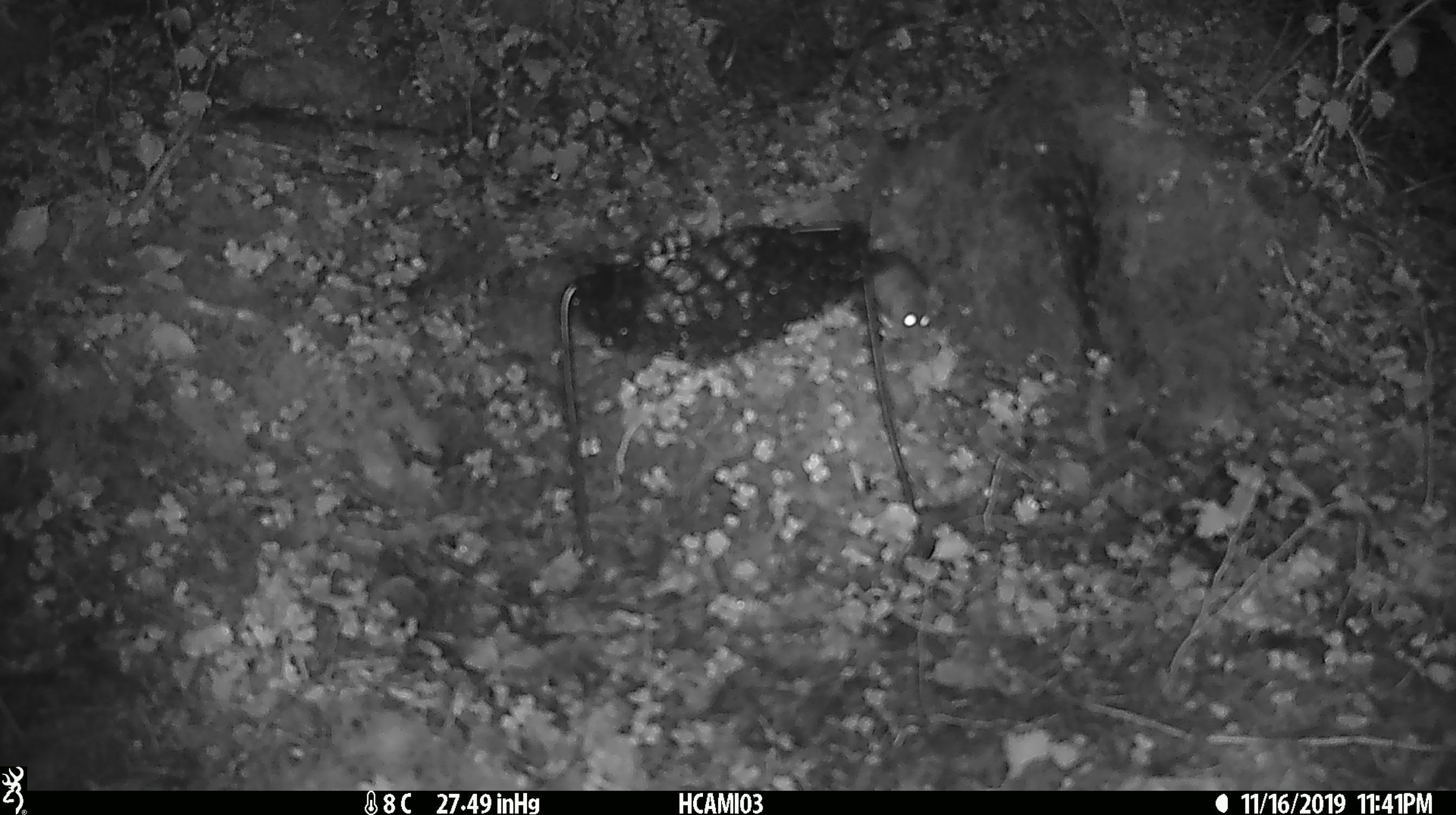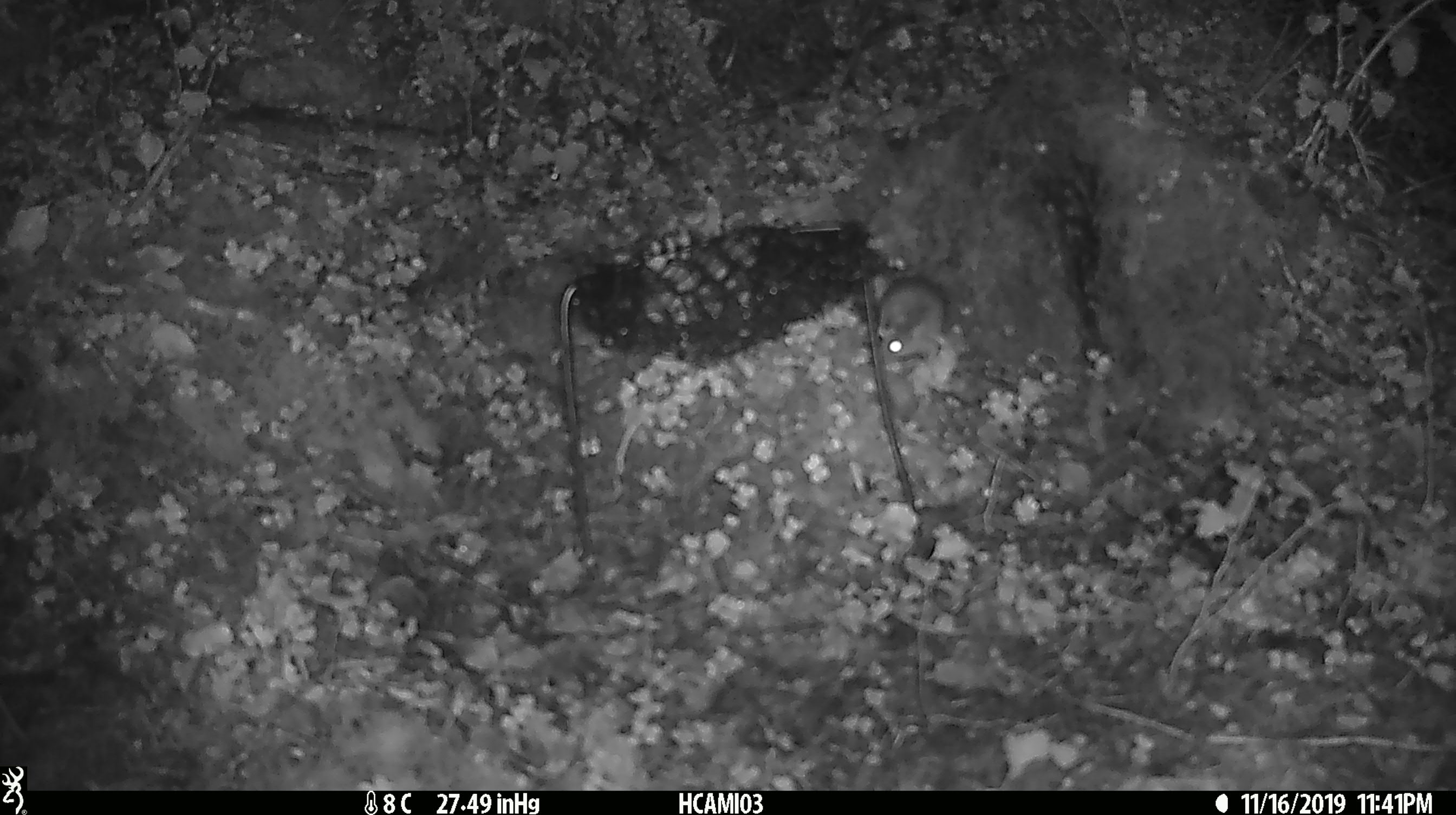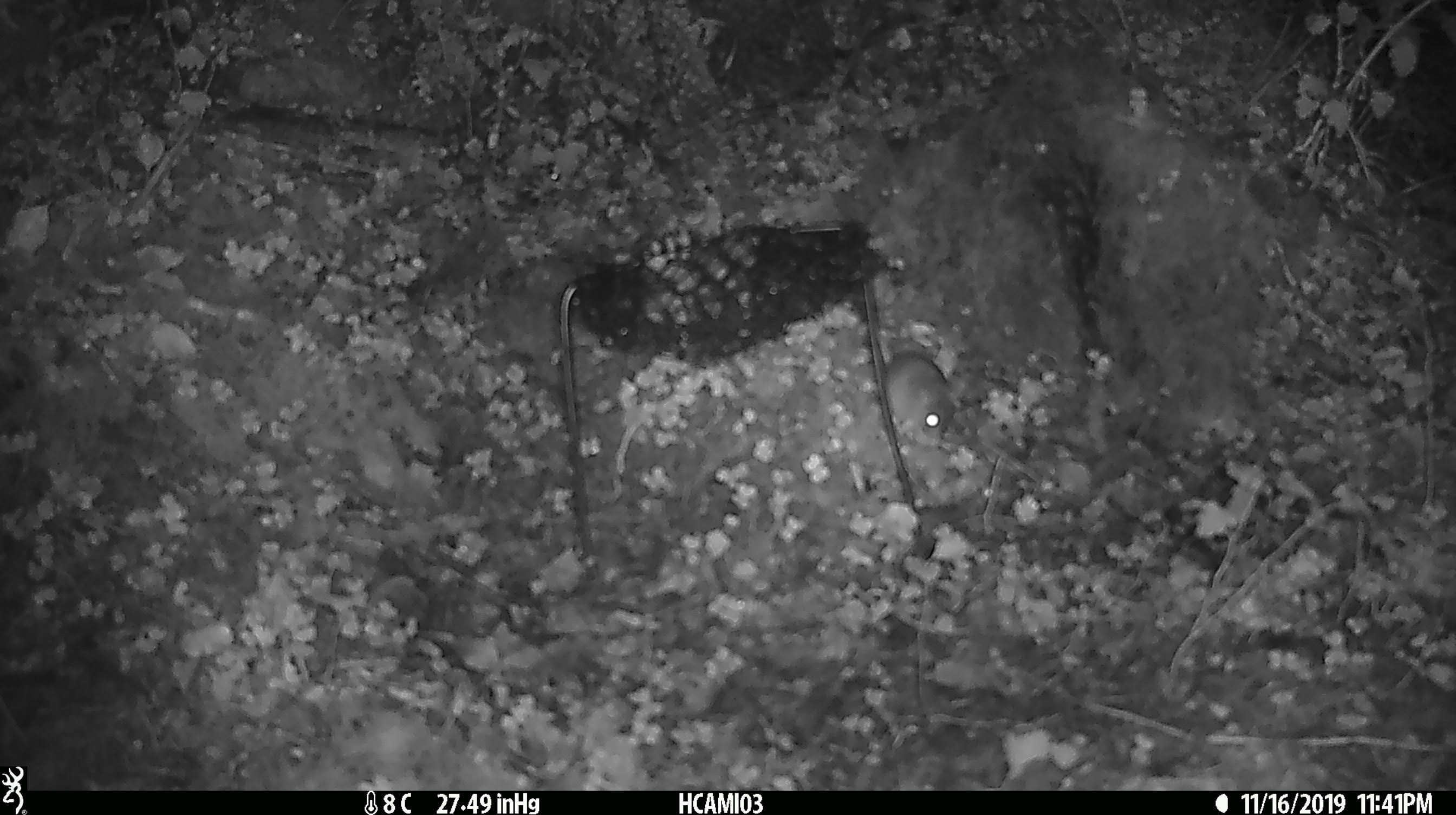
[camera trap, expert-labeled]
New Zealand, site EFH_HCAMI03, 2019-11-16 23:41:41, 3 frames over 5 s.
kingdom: Animalia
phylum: Chordata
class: Mammalia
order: Rodentia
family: Muridae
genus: Mus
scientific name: Mus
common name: mouse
Mouse (Mus).